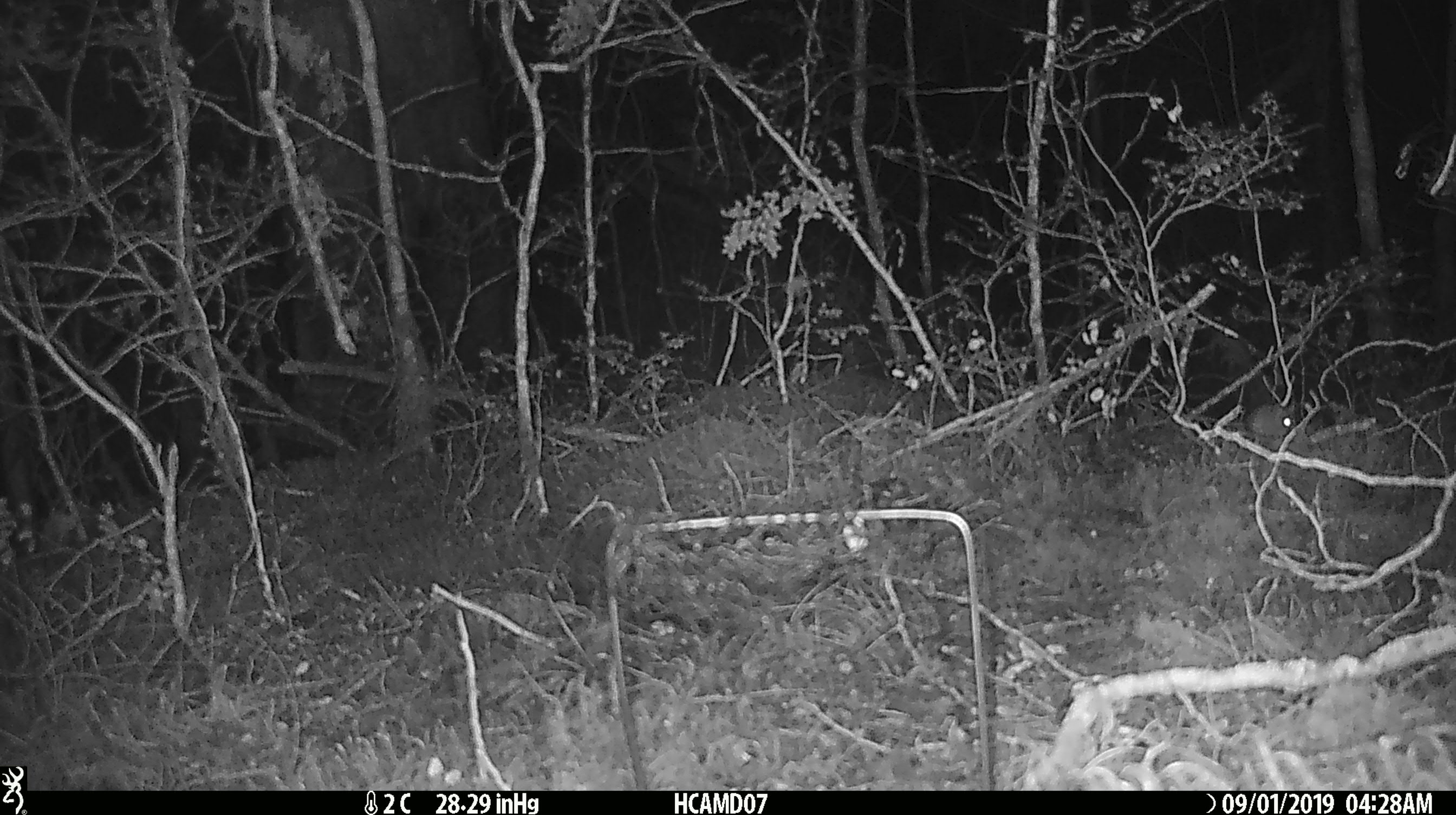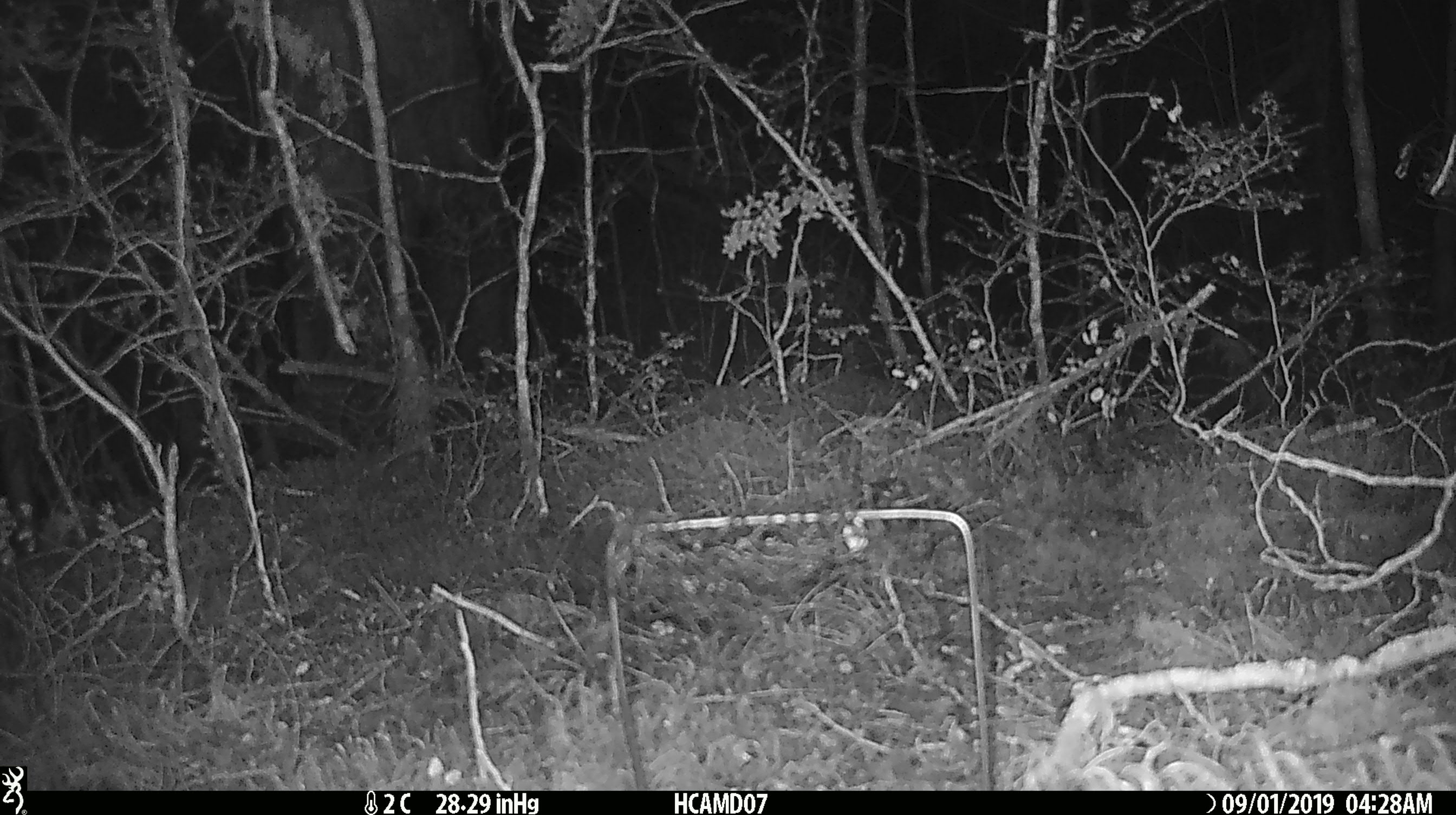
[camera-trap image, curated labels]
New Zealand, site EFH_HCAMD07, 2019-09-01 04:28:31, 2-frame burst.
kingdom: Animalia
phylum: Chordata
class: Mammalia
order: Rodentia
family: Muridae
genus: Mus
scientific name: Mus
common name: mouse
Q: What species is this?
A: Mouse (Mus).